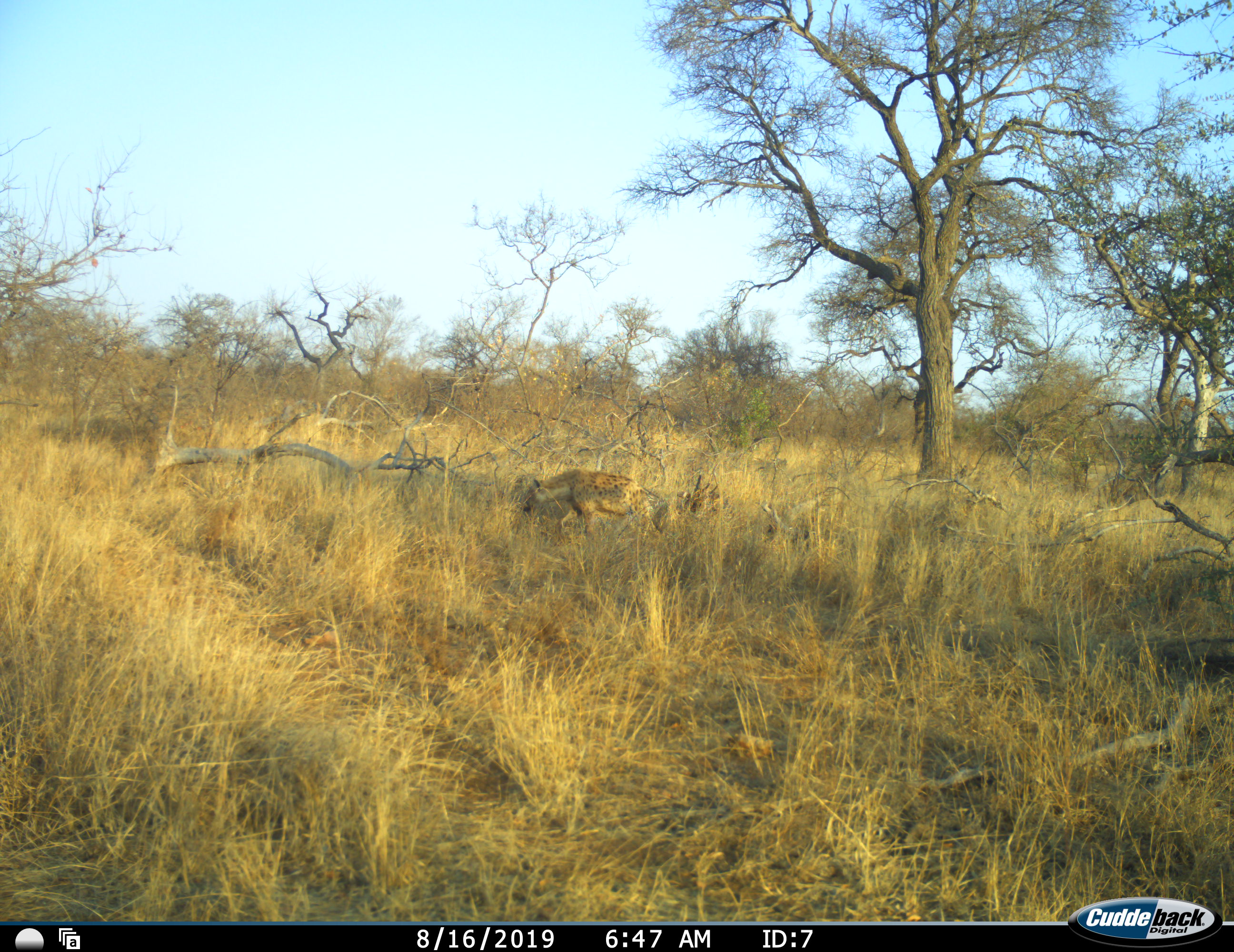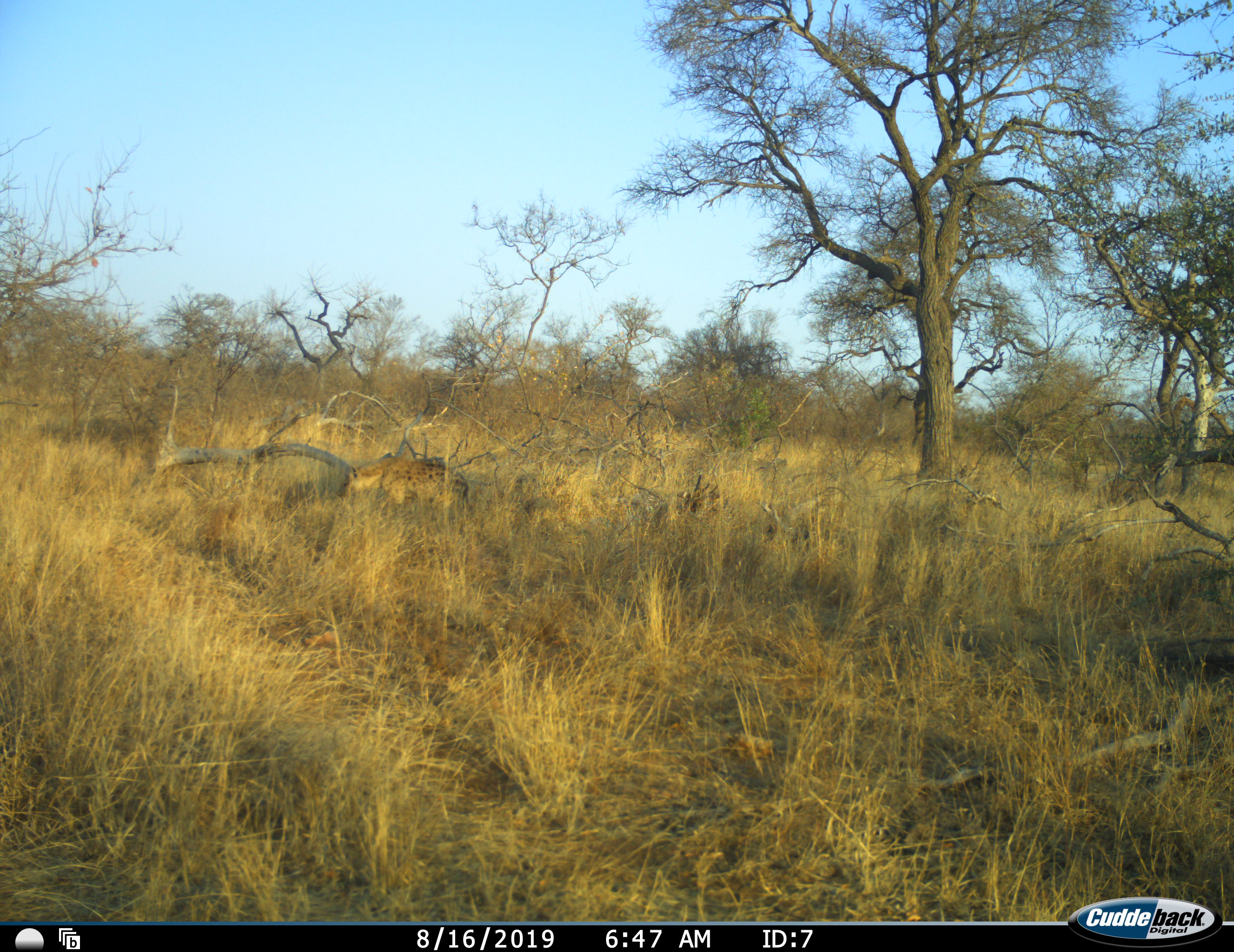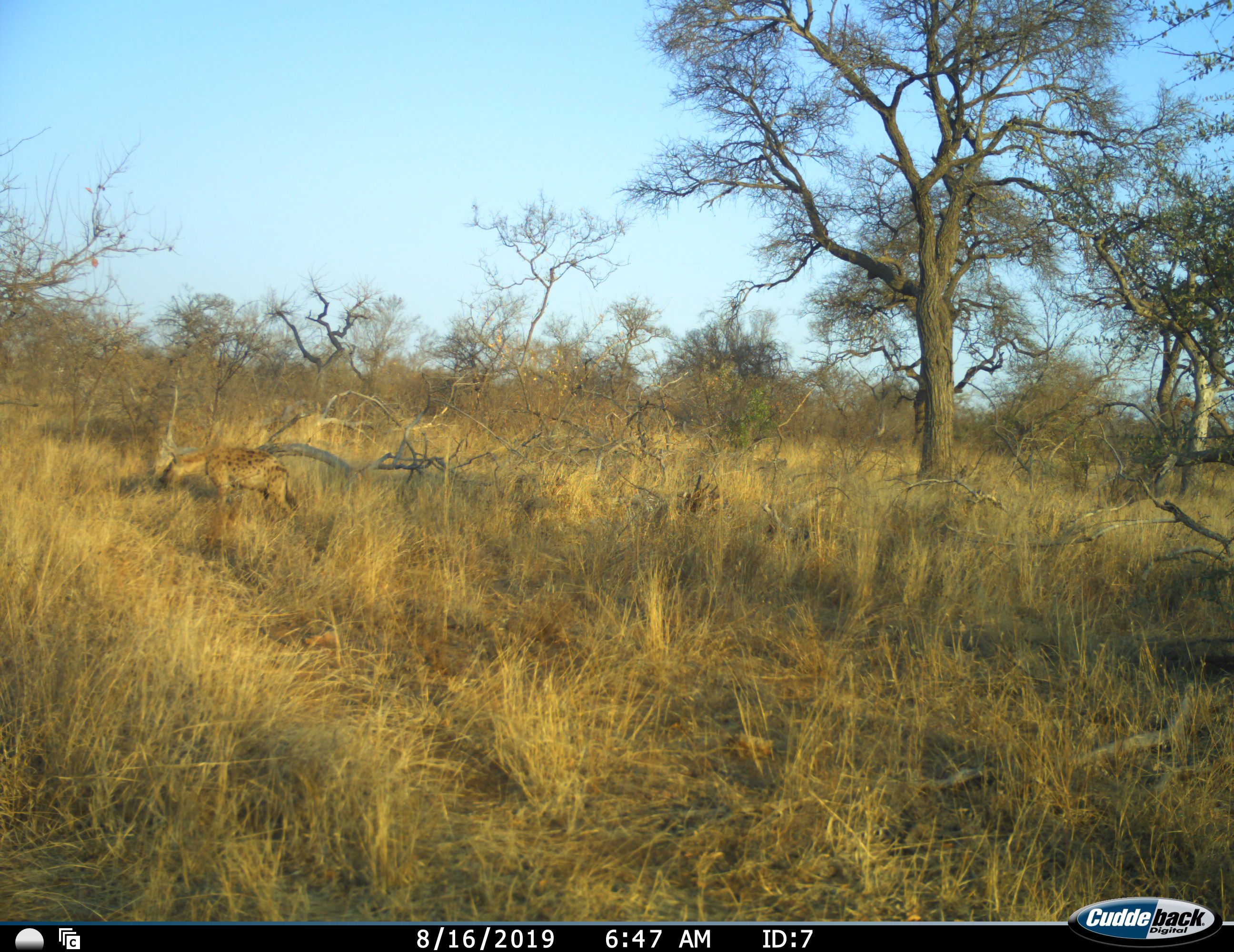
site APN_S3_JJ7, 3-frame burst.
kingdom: Animalia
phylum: Chordata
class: Mammalia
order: Carnivora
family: Hyaenidae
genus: Crocuta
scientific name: Crocuta crocuta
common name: spotted hyena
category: hyenaspotted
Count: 1.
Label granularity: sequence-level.